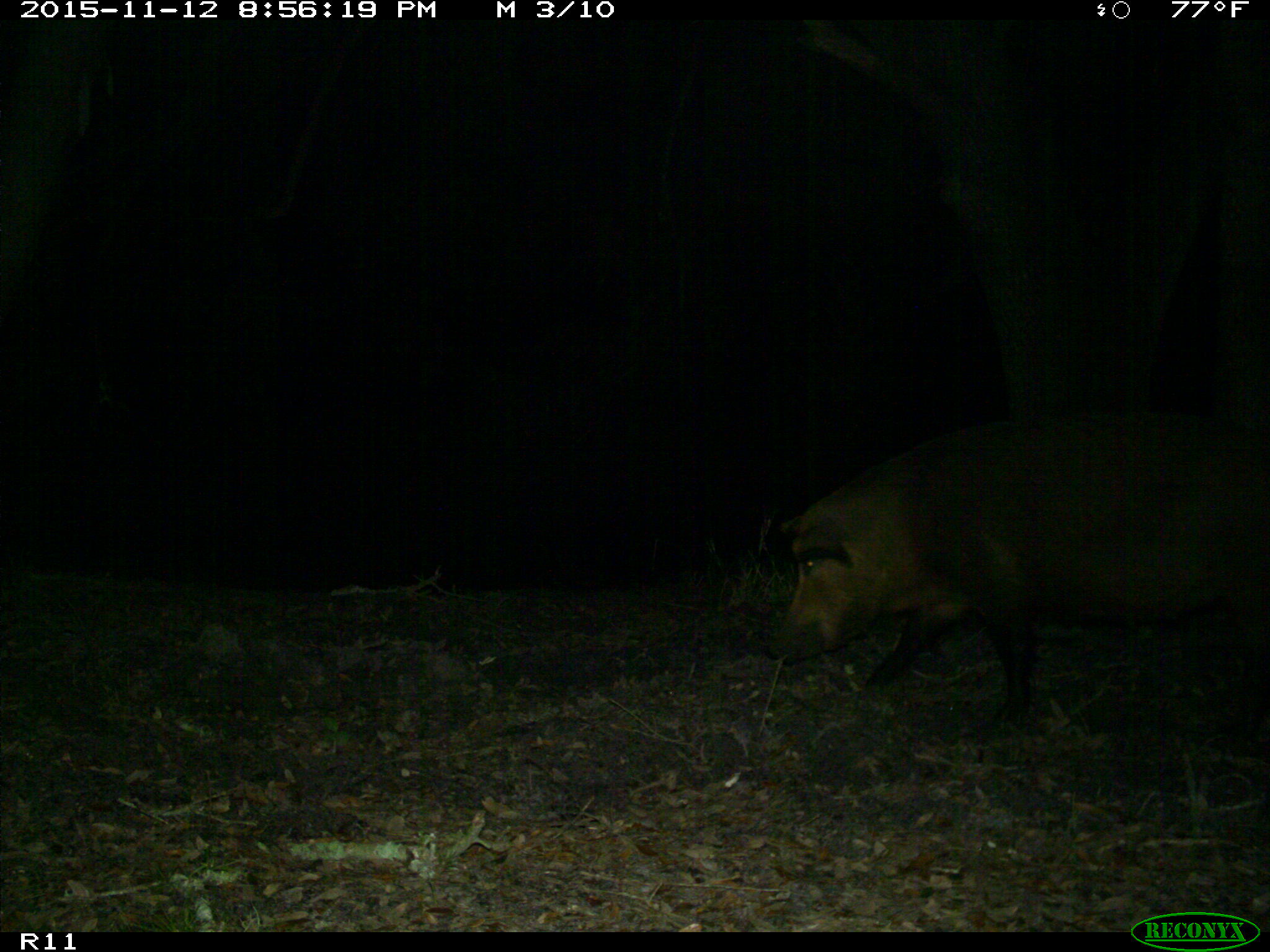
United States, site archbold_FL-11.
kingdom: Animalia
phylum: Chordata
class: Mammalia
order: Artiodactyla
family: Suidae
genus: Sus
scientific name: Sus scrofa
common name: wild boar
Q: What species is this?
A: Sus scrofa (wild boar).